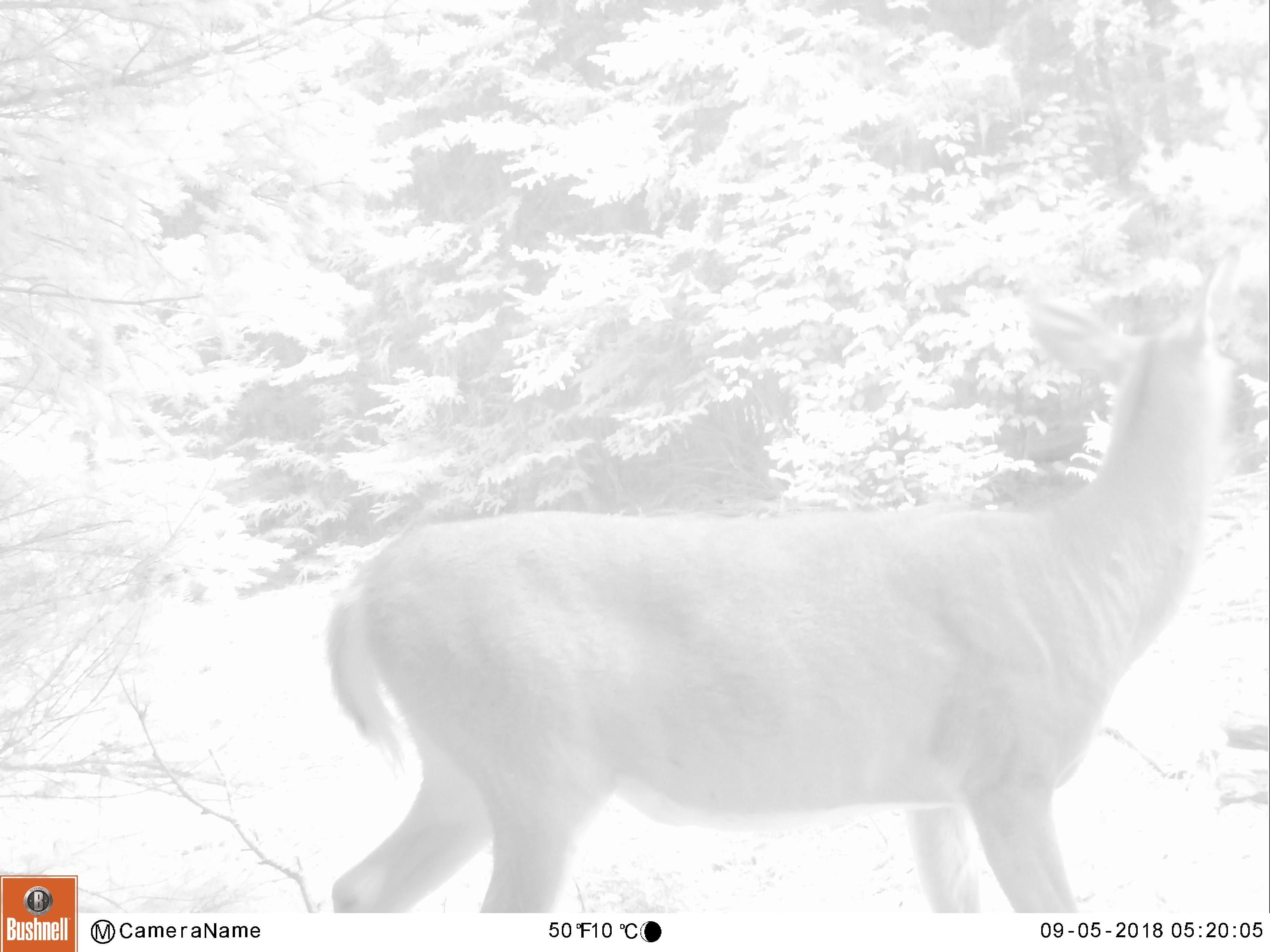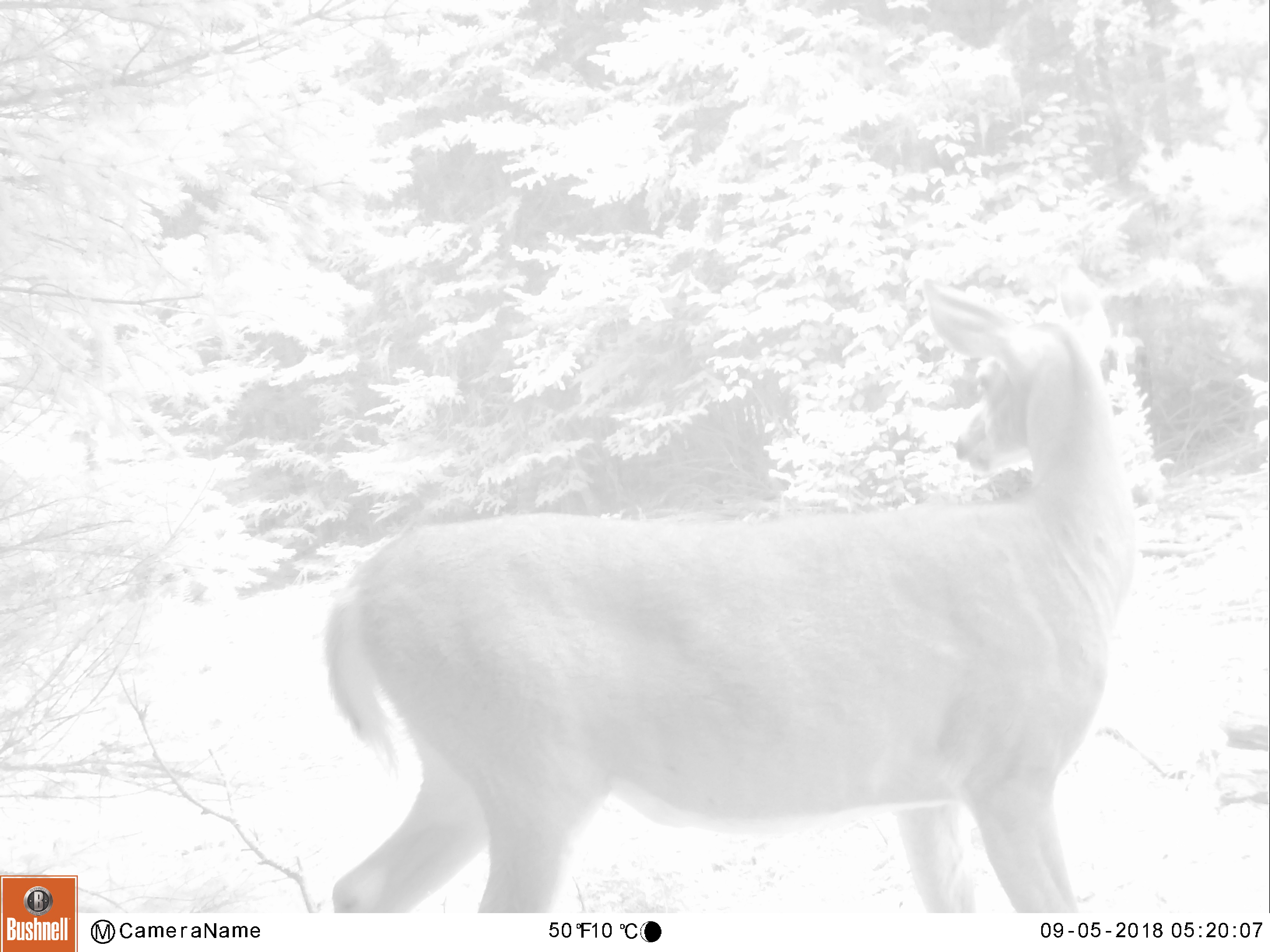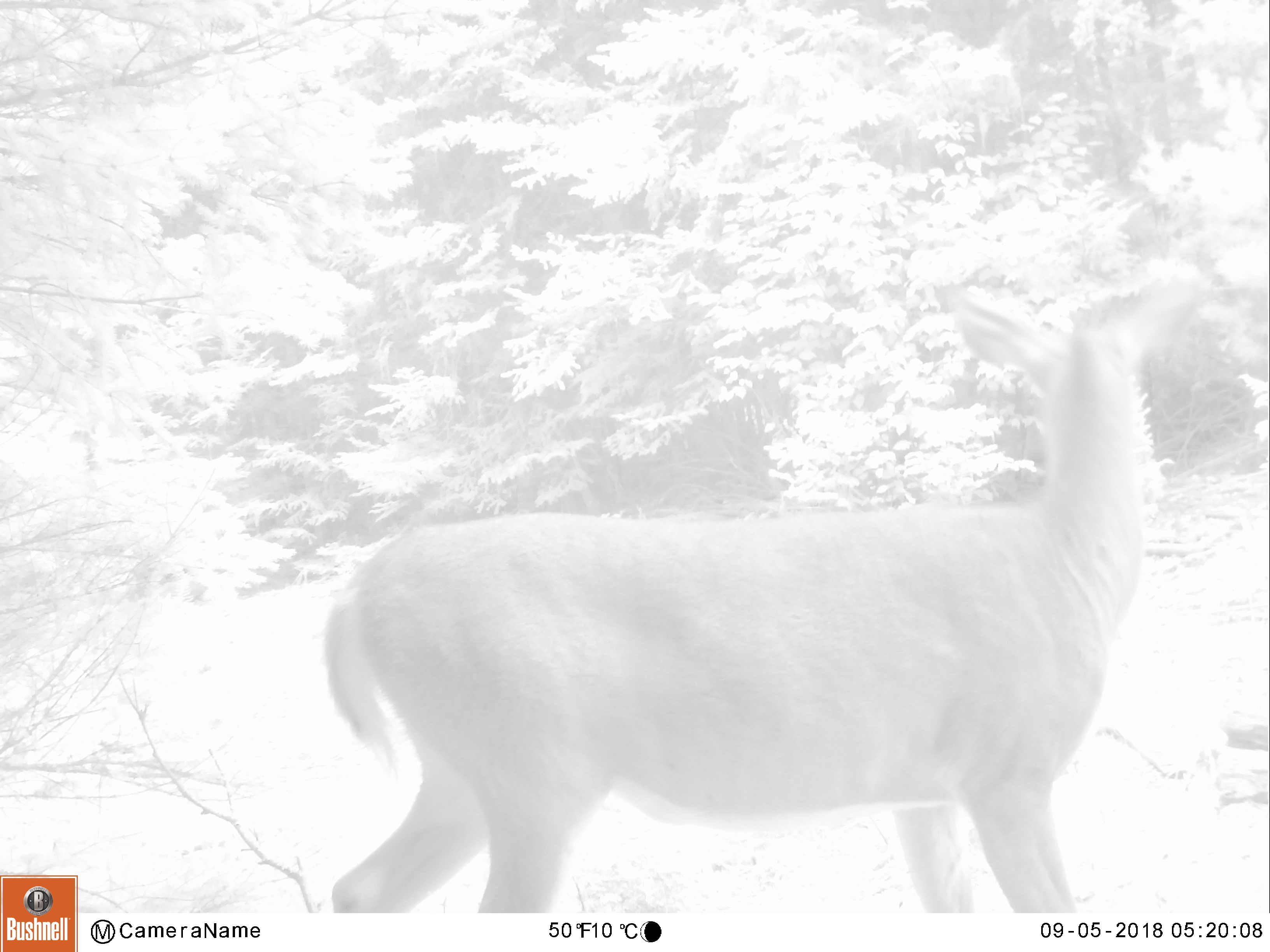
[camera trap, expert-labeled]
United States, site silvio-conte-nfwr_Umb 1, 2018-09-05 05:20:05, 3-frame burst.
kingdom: Animalia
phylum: Chordata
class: Mammalia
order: Artiodactyla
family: Cervidae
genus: Odocoileus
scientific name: Odocoileus virginianus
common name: white-tailed deer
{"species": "white-tailed deer (Odocoileus virginianus)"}